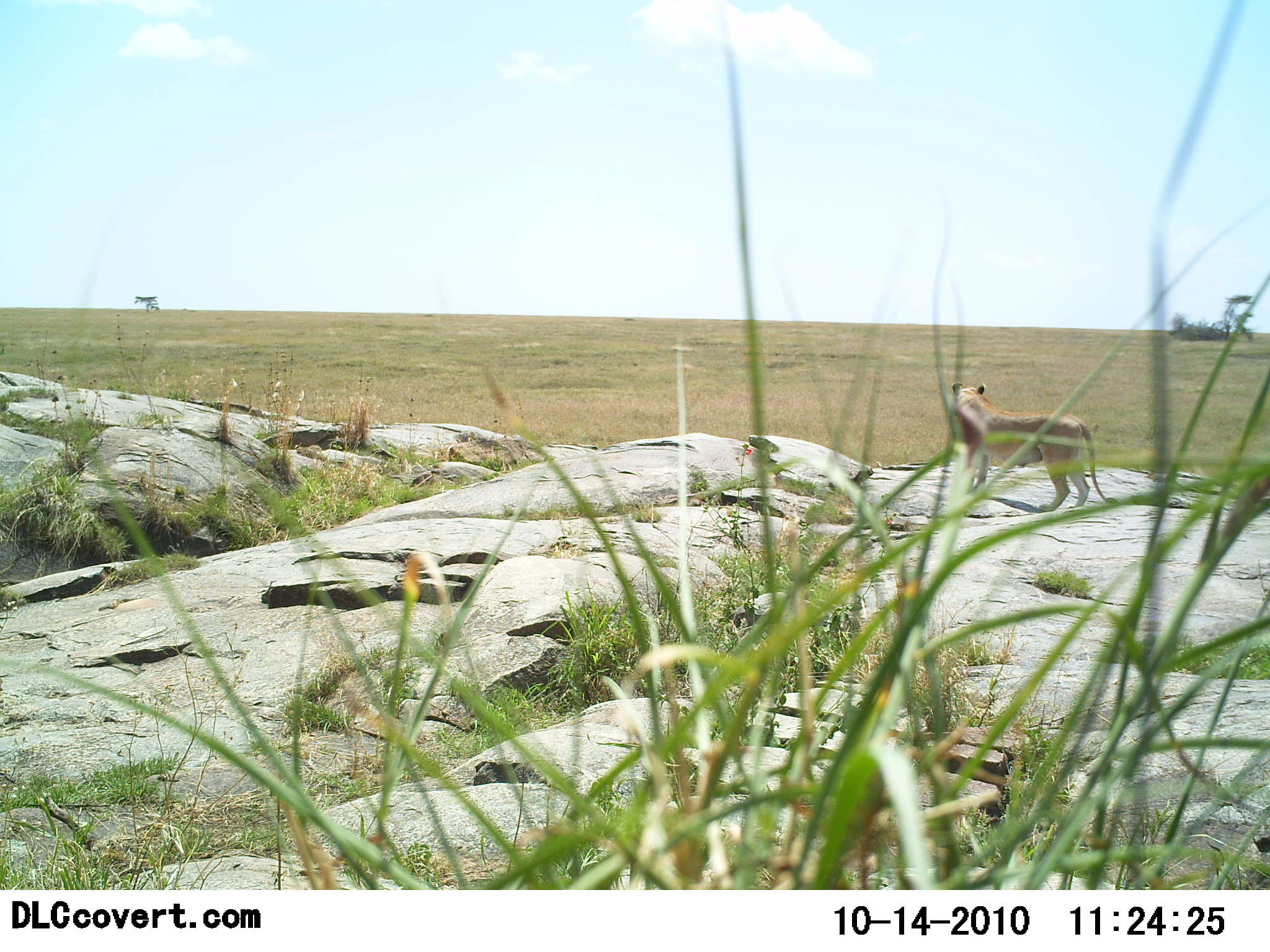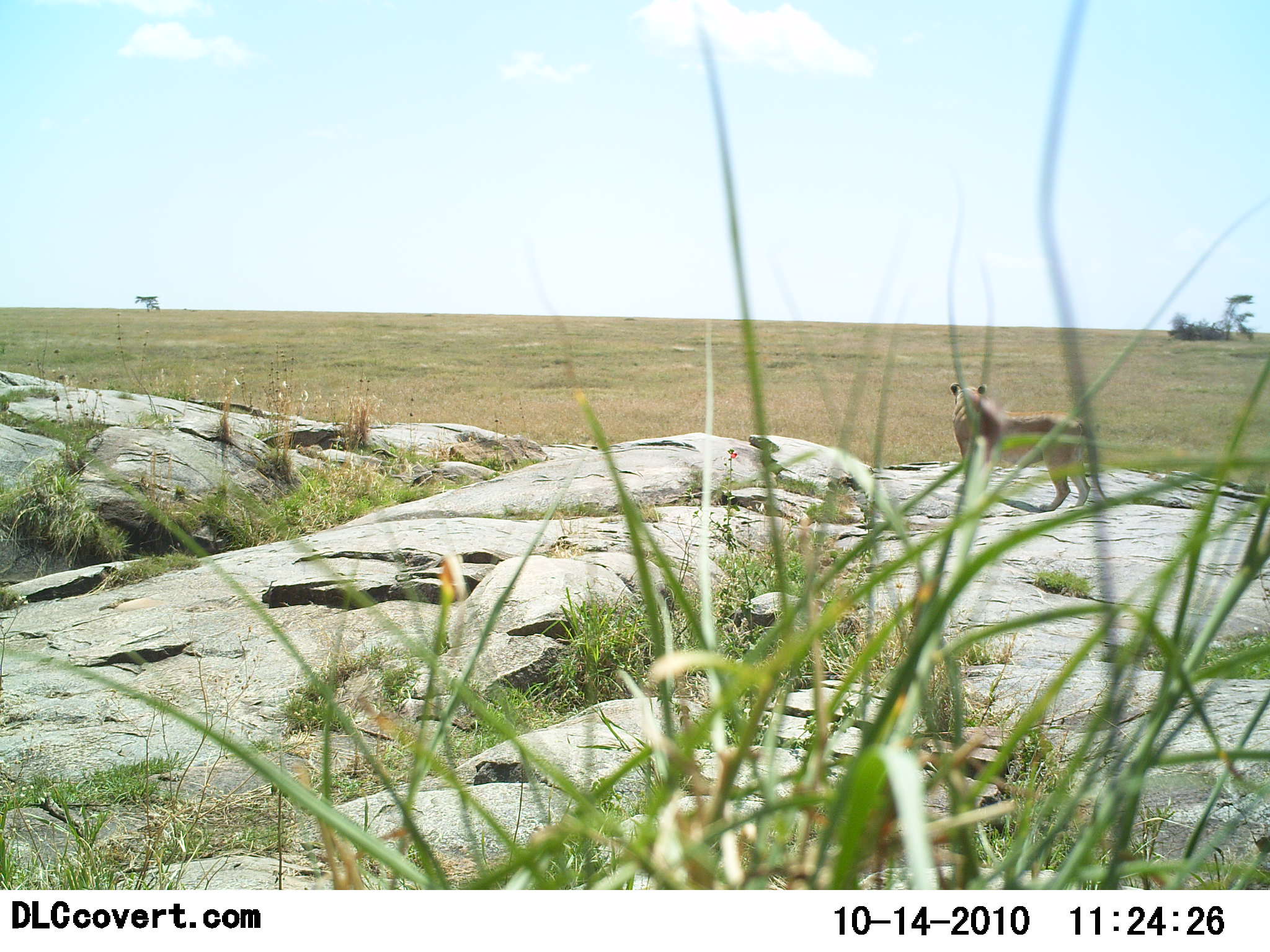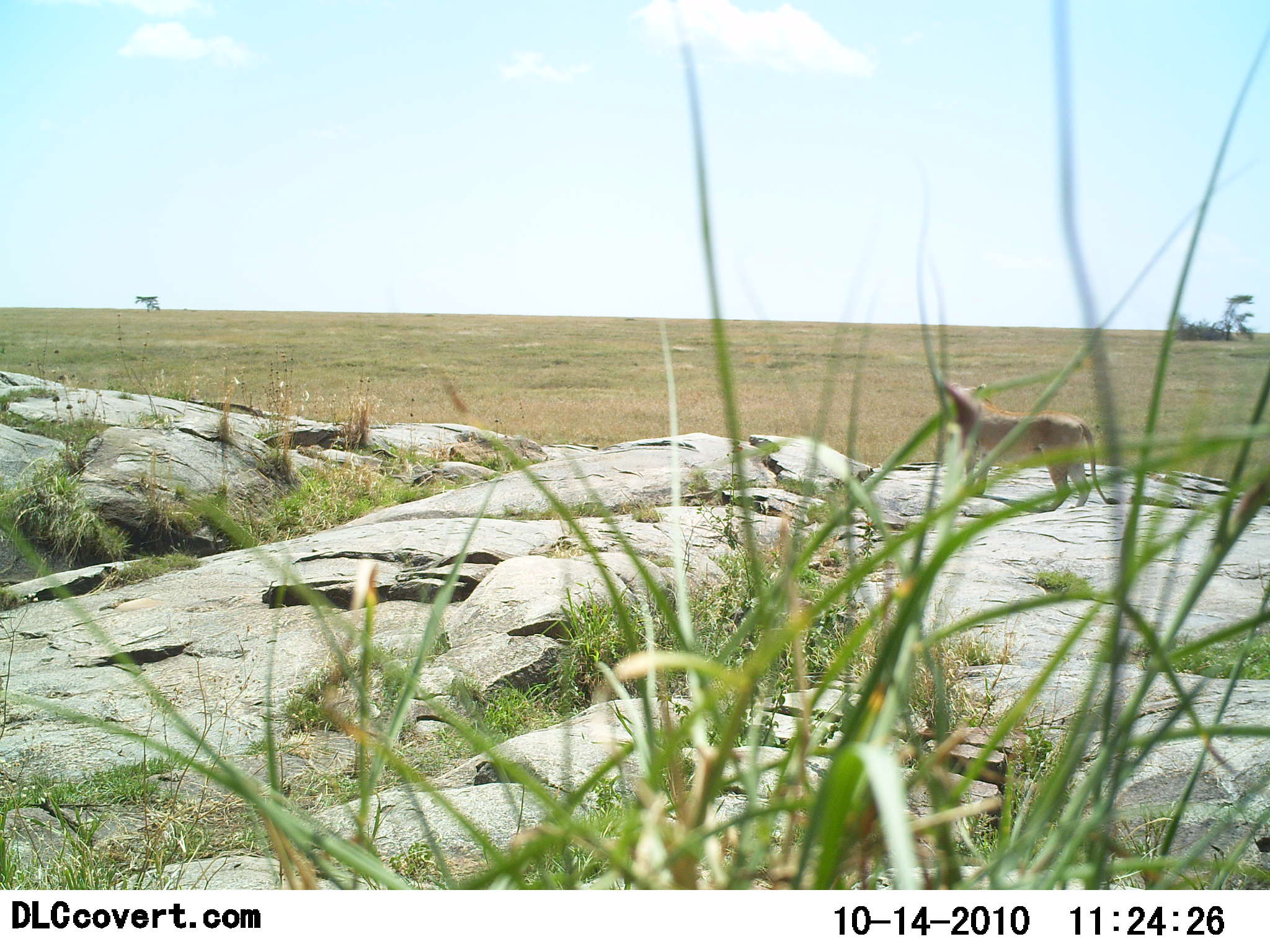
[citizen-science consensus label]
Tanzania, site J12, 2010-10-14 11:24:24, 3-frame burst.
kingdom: Animalia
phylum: Chordata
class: Mammalia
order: Carnivora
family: Felidae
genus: Panthera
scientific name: Panthera leo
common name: lion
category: lionfemale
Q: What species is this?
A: Lionfemale (lion) (Panthera leo).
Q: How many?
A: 1.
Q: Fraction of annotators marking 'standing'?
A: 100%.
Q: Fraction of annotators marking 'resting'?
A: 12%.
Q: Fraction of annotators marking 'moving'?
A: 0%.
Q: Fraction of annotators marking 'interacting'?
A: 0%.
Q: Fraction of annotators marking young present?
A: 0%.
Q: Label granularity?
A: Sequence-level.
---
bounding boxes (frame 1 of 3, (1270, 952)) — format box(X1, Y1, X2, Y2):
animal: box(952, 382, 1117, 514)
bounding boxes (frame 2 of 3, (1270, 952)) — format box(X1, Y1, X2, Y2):
animal: box(950, 382, 1119, 511)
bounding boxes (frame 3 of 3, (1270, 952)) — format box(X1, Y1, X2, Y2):
animal: box(947, 382, 1119, 511)